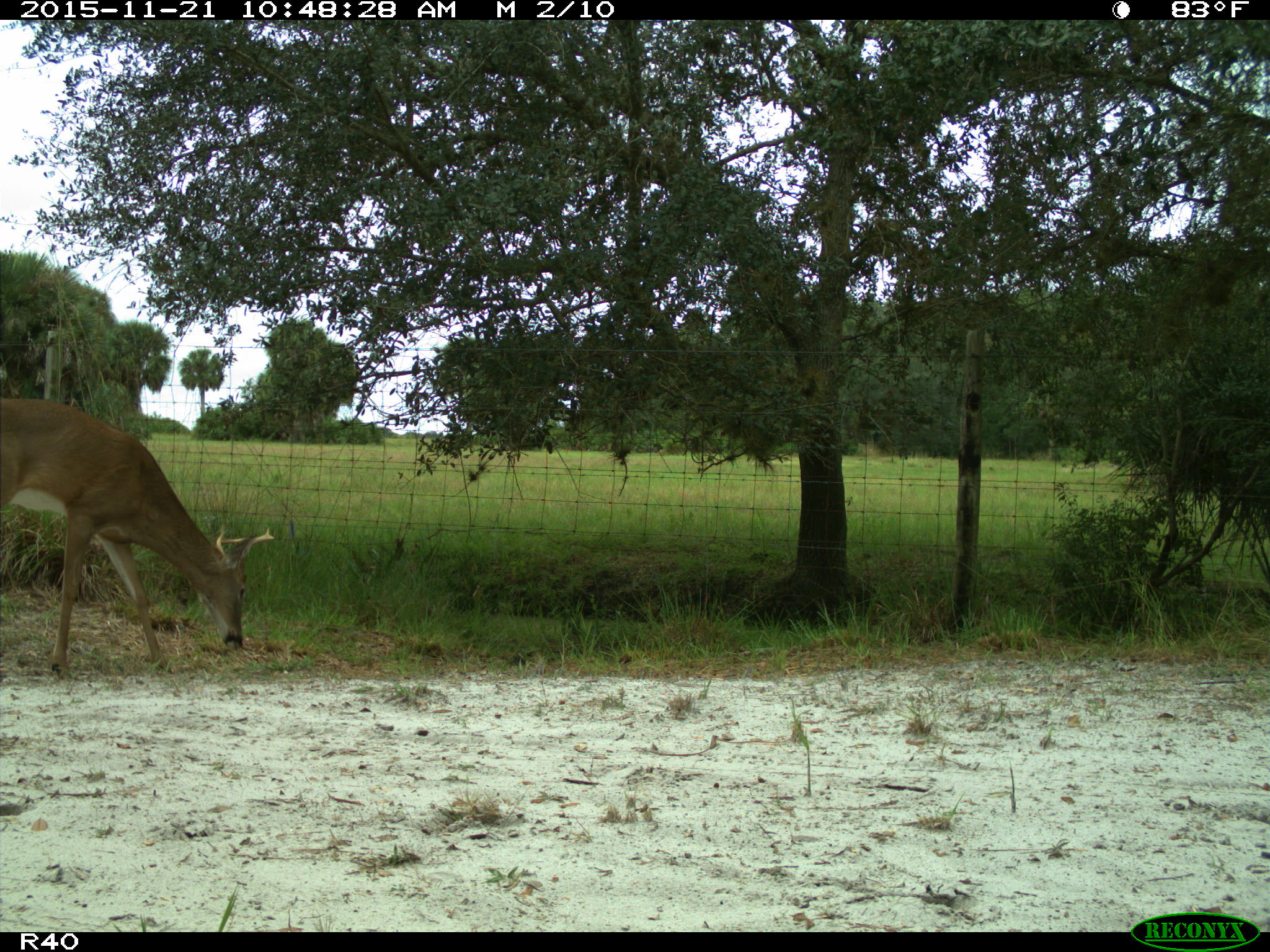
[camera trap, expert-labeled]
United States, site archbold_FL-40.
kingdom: Animalia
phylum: Chordata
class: Mammalia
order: Artiodactyla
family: Cervidae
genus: Odocoileus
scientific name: Odocoileus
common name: deer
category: unidentified deer